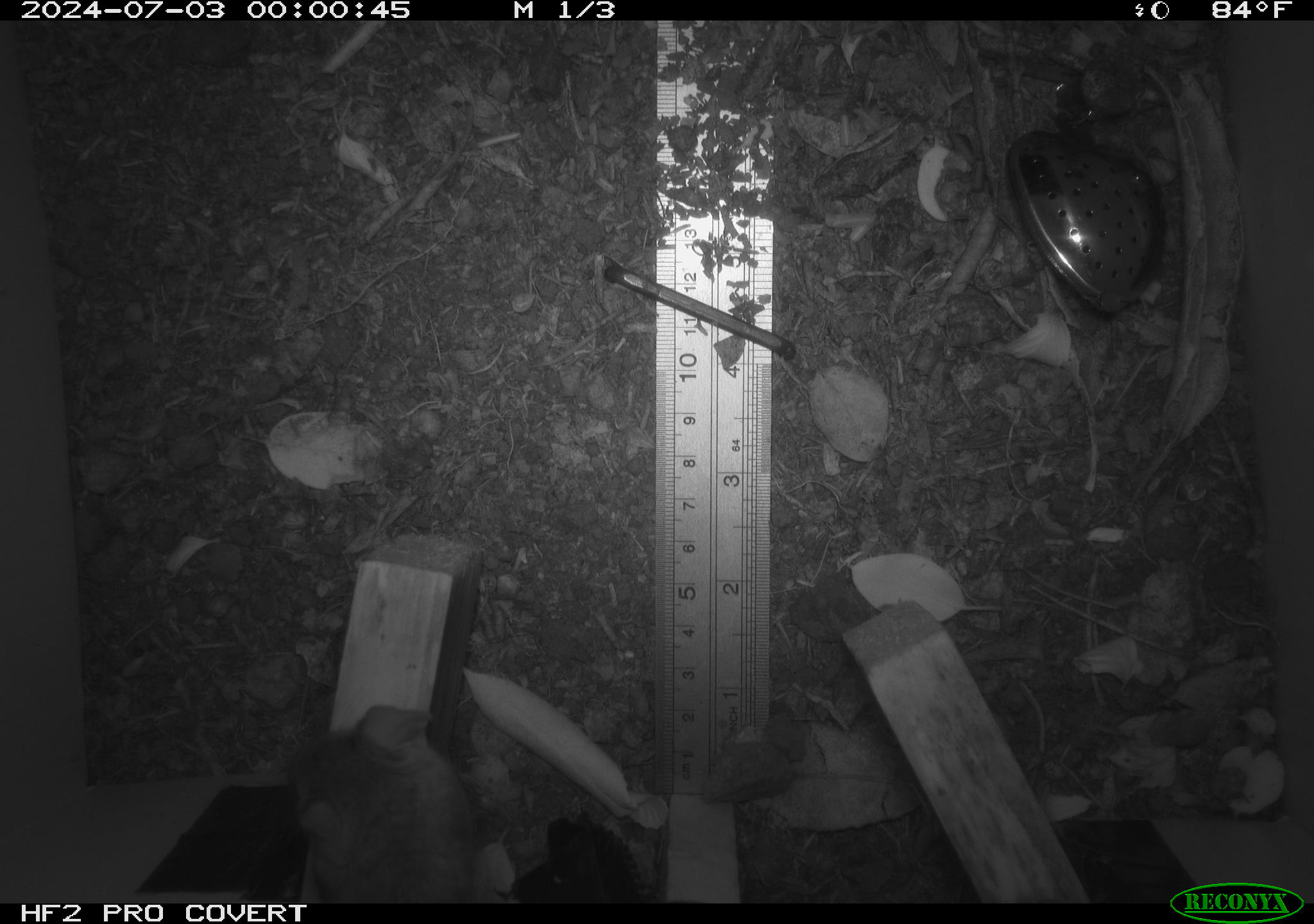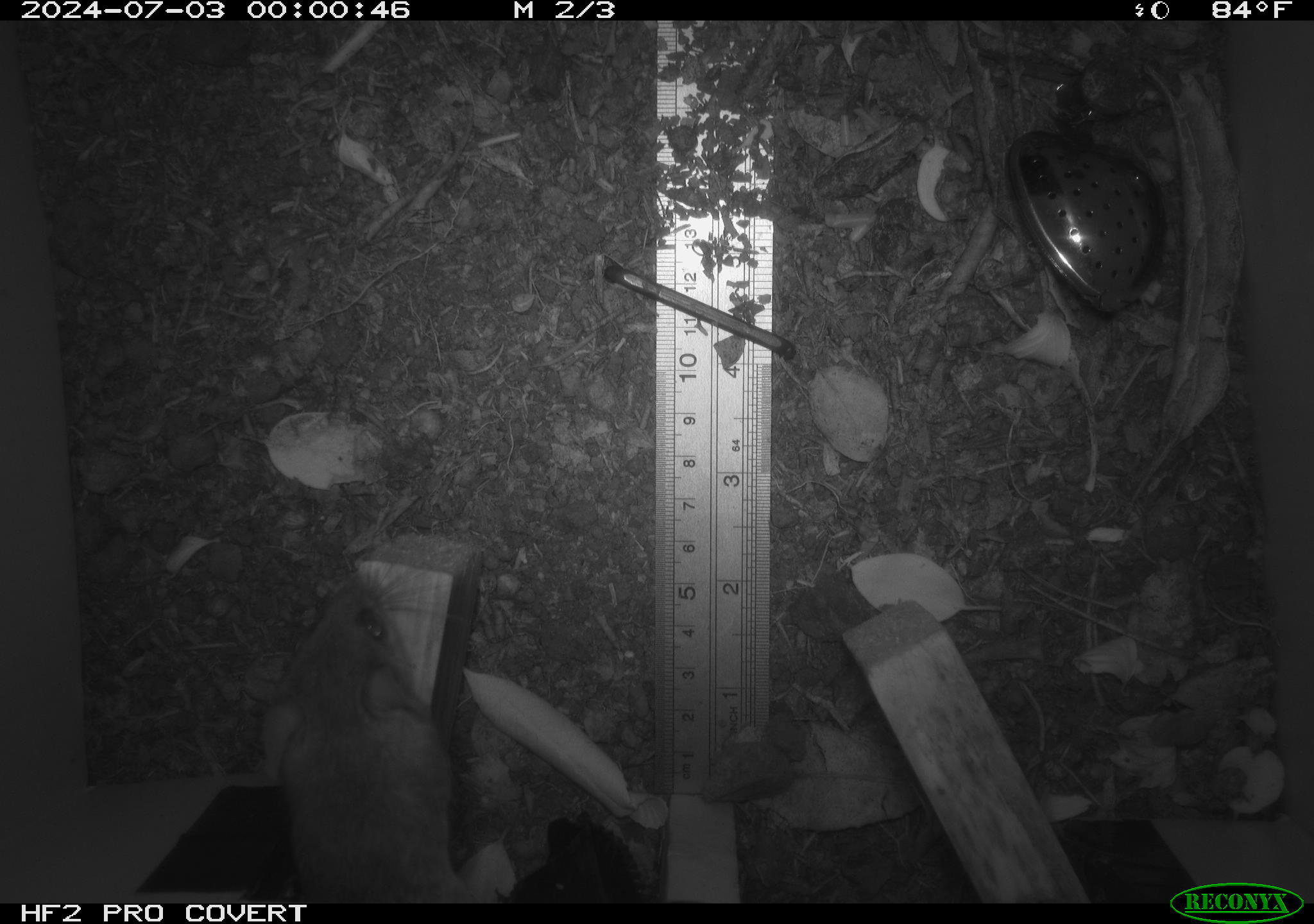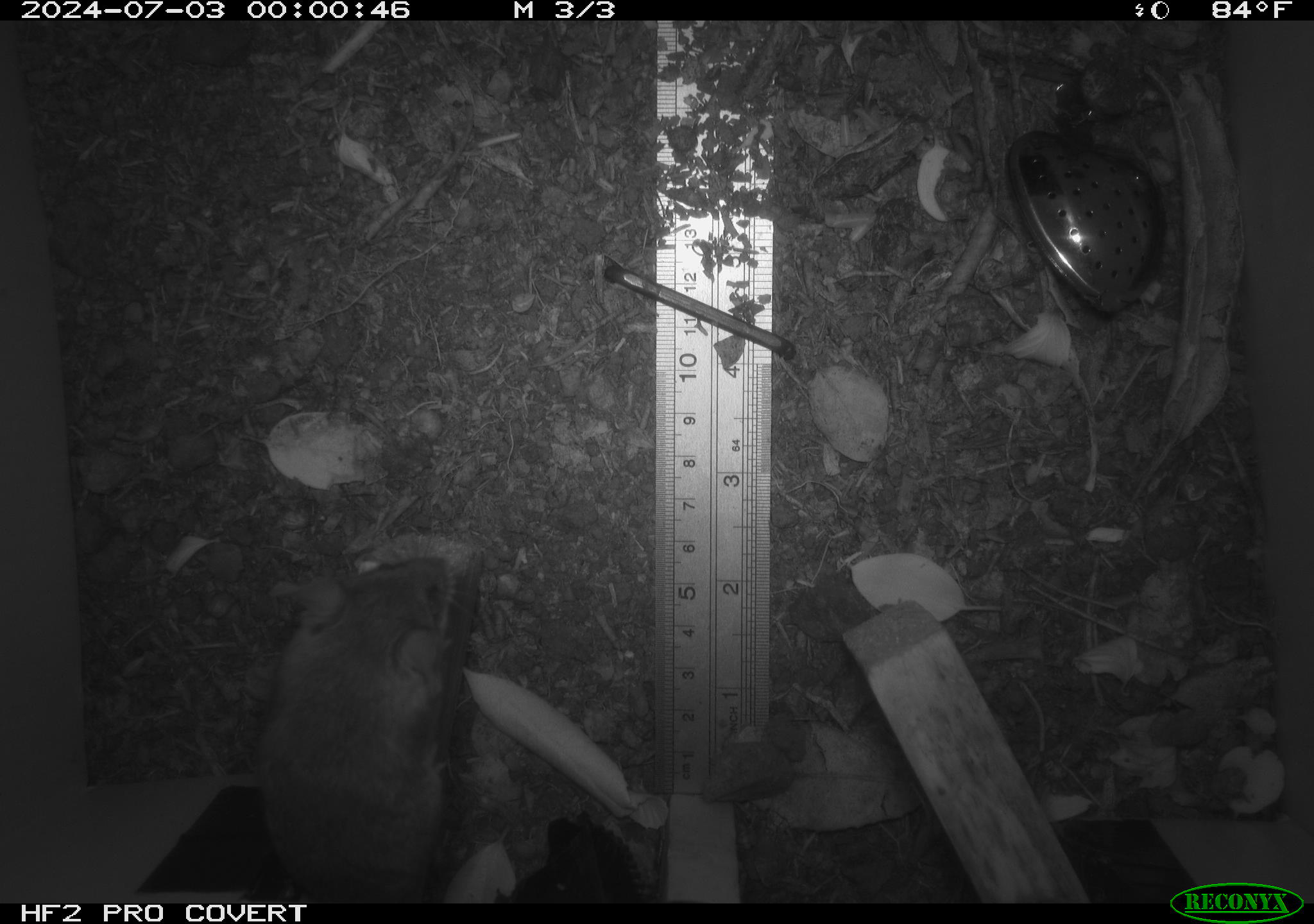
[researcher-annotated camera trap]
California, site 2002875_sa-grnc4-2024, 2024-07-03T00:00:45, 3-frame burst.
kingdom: Animalia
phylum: Chordata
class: Mammalia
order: Rodentia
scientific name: Rodentia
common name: rodent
Rodent (Rodentia).